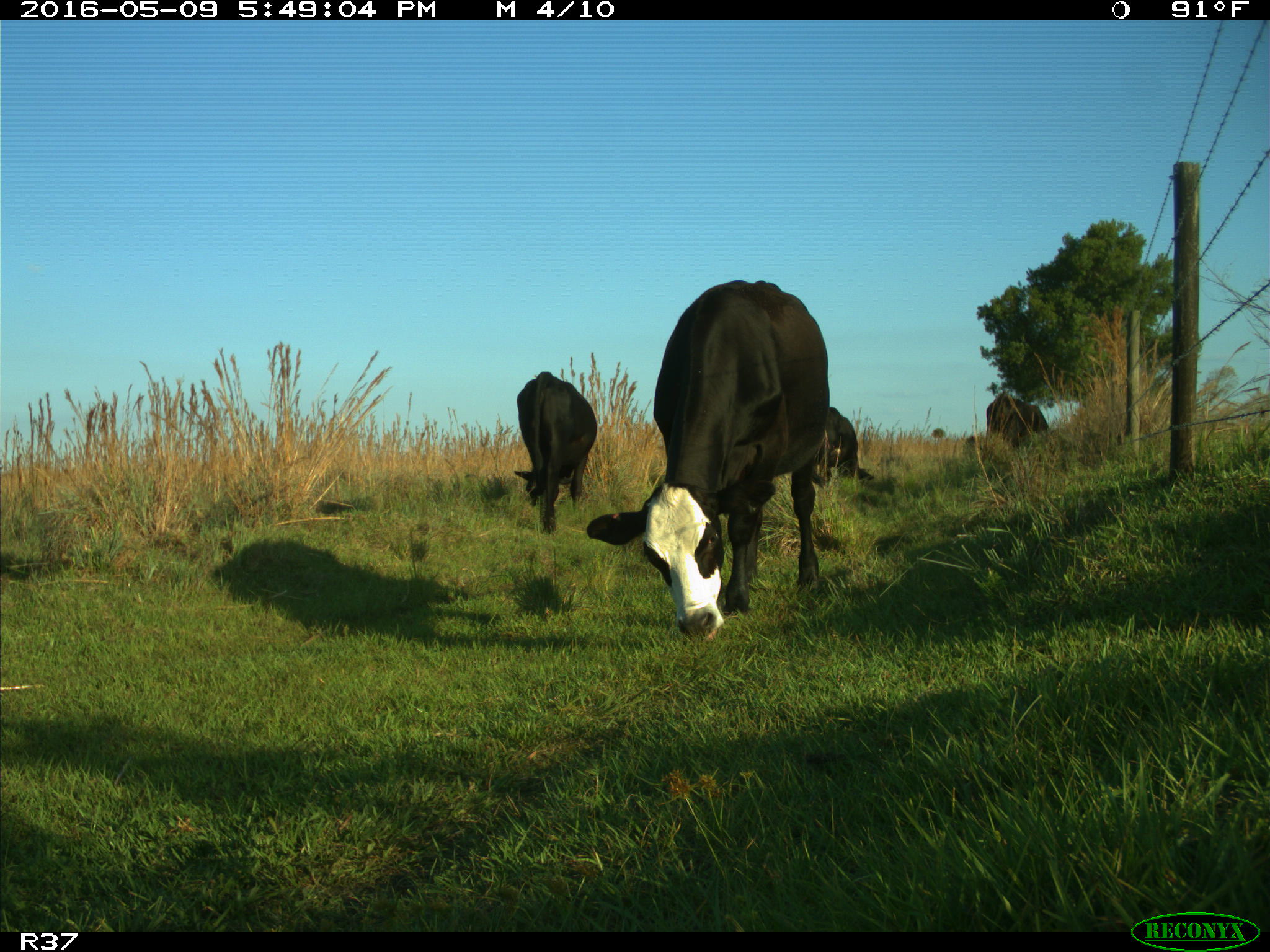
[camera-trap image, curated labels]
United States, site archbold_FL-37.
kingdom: Animalia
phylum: Chordata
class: Mammalia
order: Artiodactyla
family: Bovidae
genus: Bos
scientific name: Bos taurus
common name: domestic cow